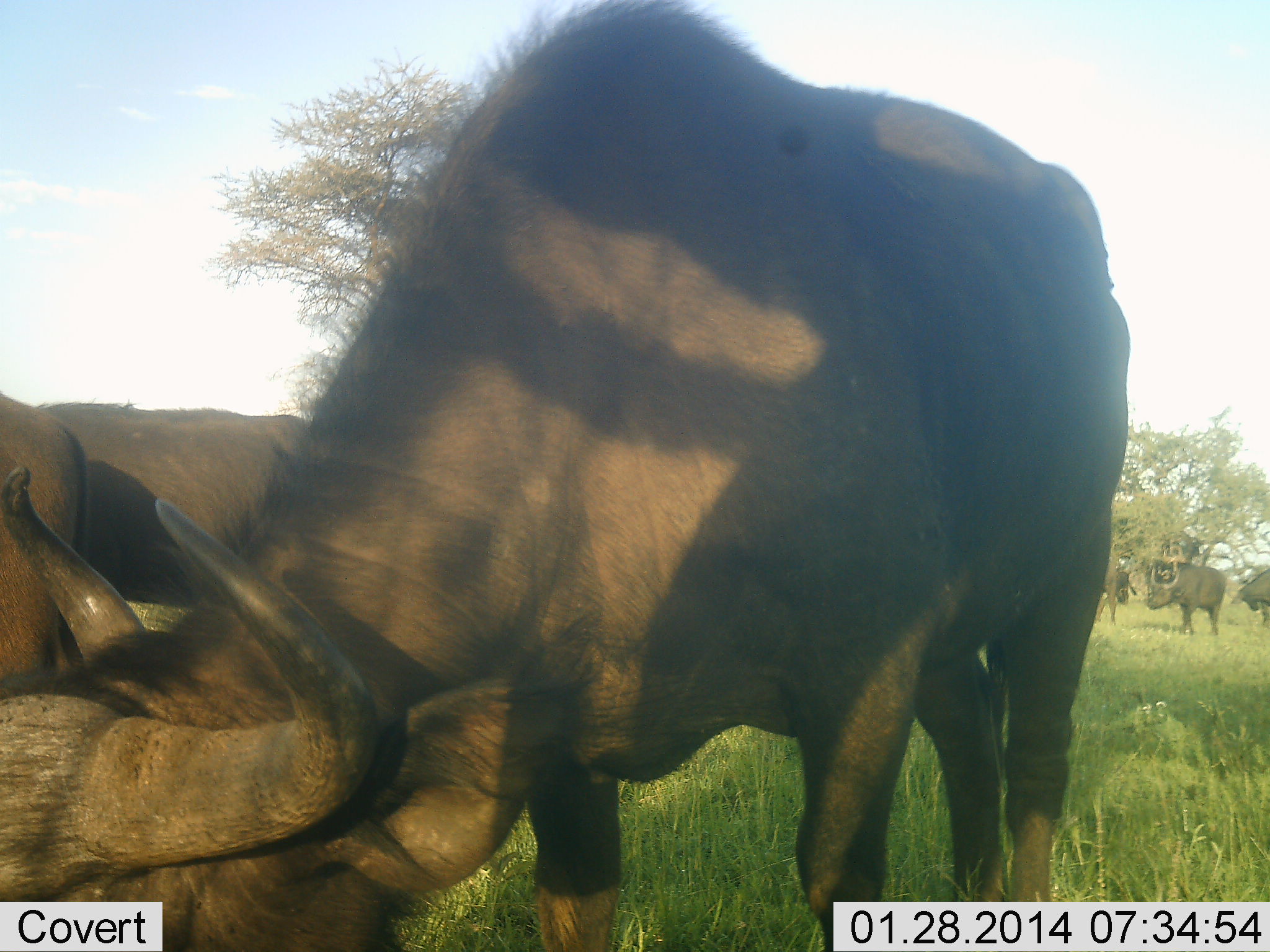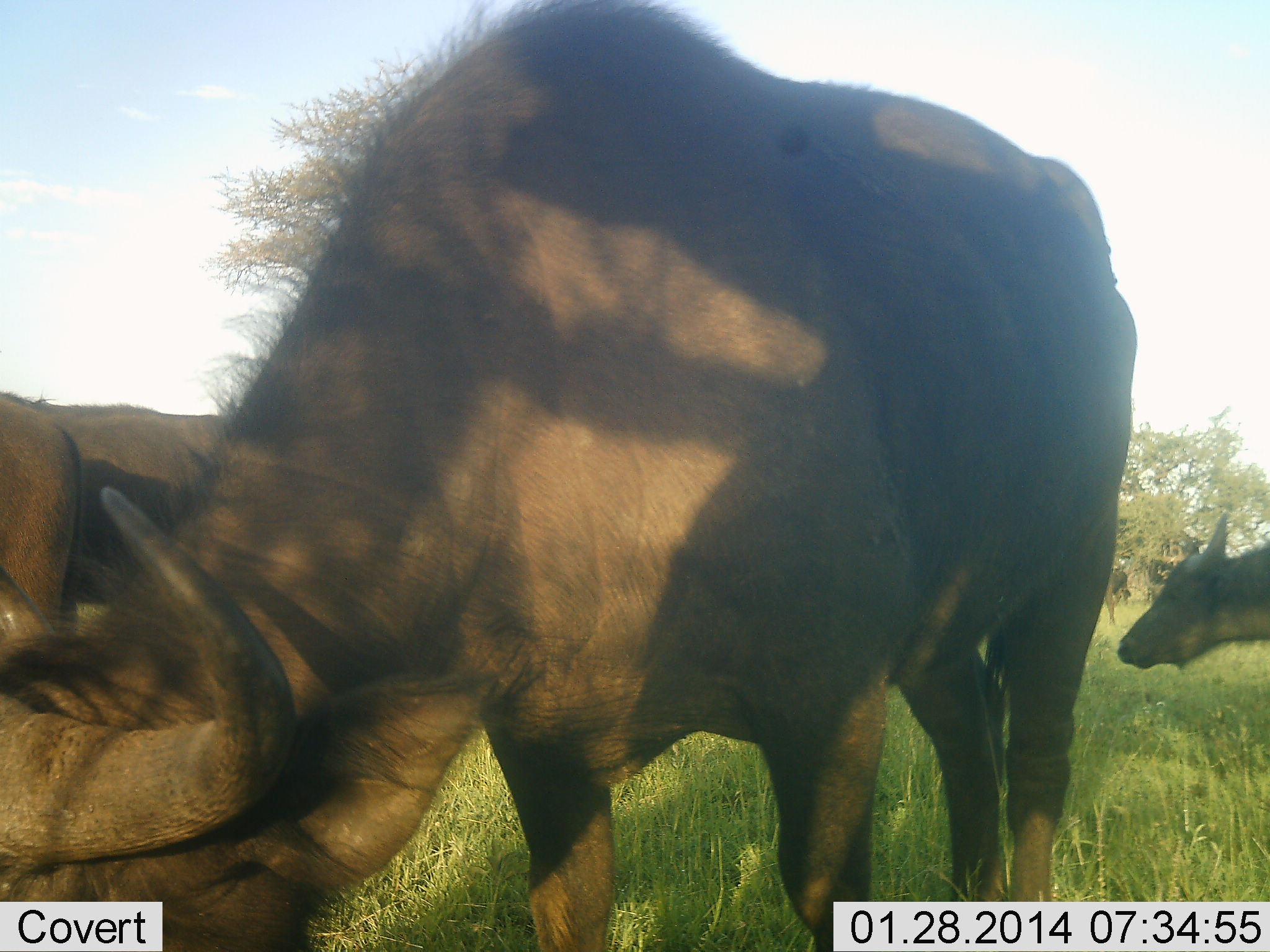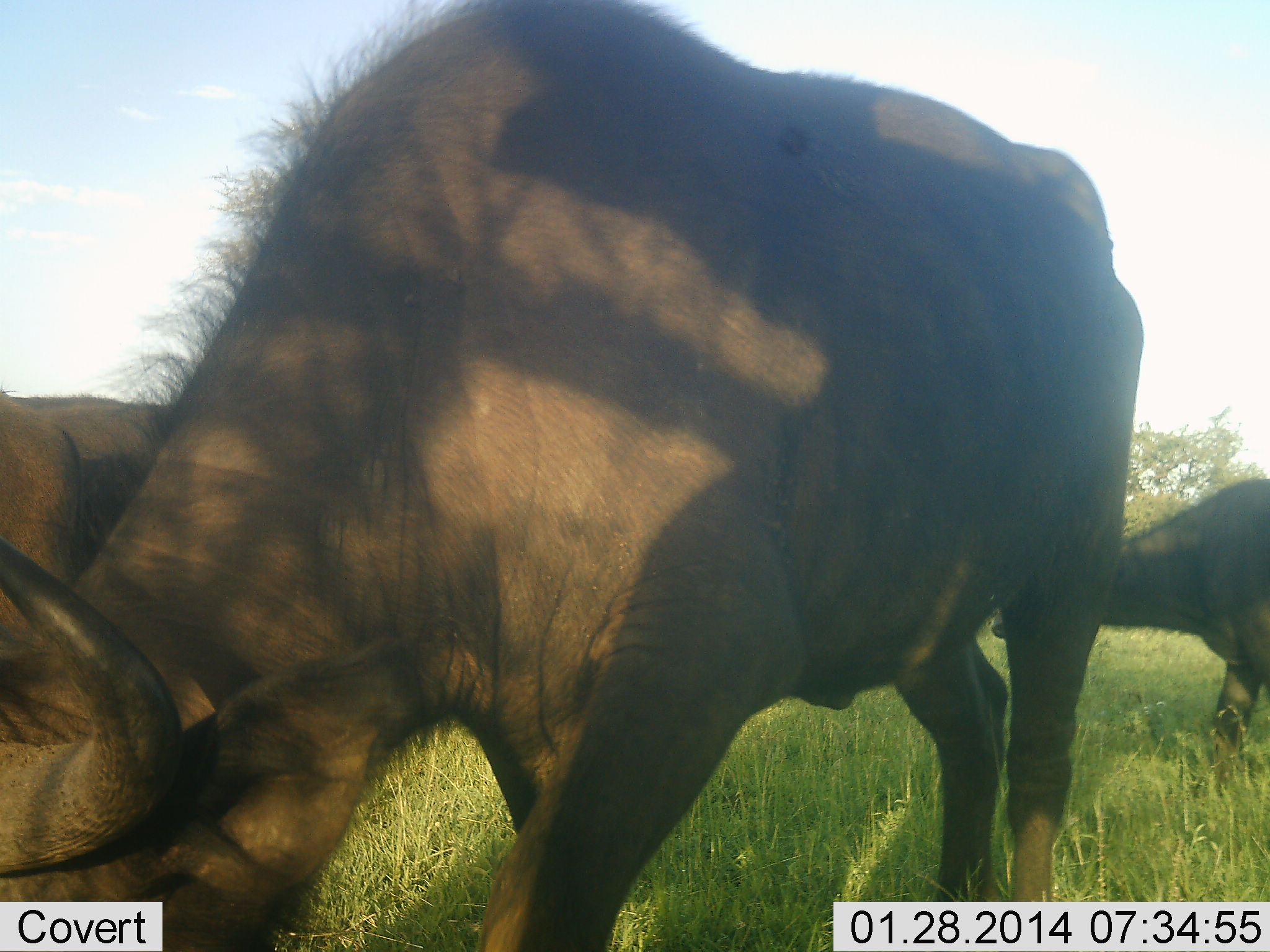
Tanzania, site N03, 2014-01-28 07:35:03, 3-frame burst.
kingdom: Animalia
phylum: Chordata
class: Mammalia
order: Artiodactyla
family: Bovidae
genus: Syncerus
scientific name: Syncerus caffer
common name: cape buffalo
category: buffalo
Buffalo (cape buffalo) (Syncerus caffer), count 6. Behavior (volunteer vote fractions): standing 50%, resting 10%, moving 80%, interacting 0%. Young present (vote fraction): 10%. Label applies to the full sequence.